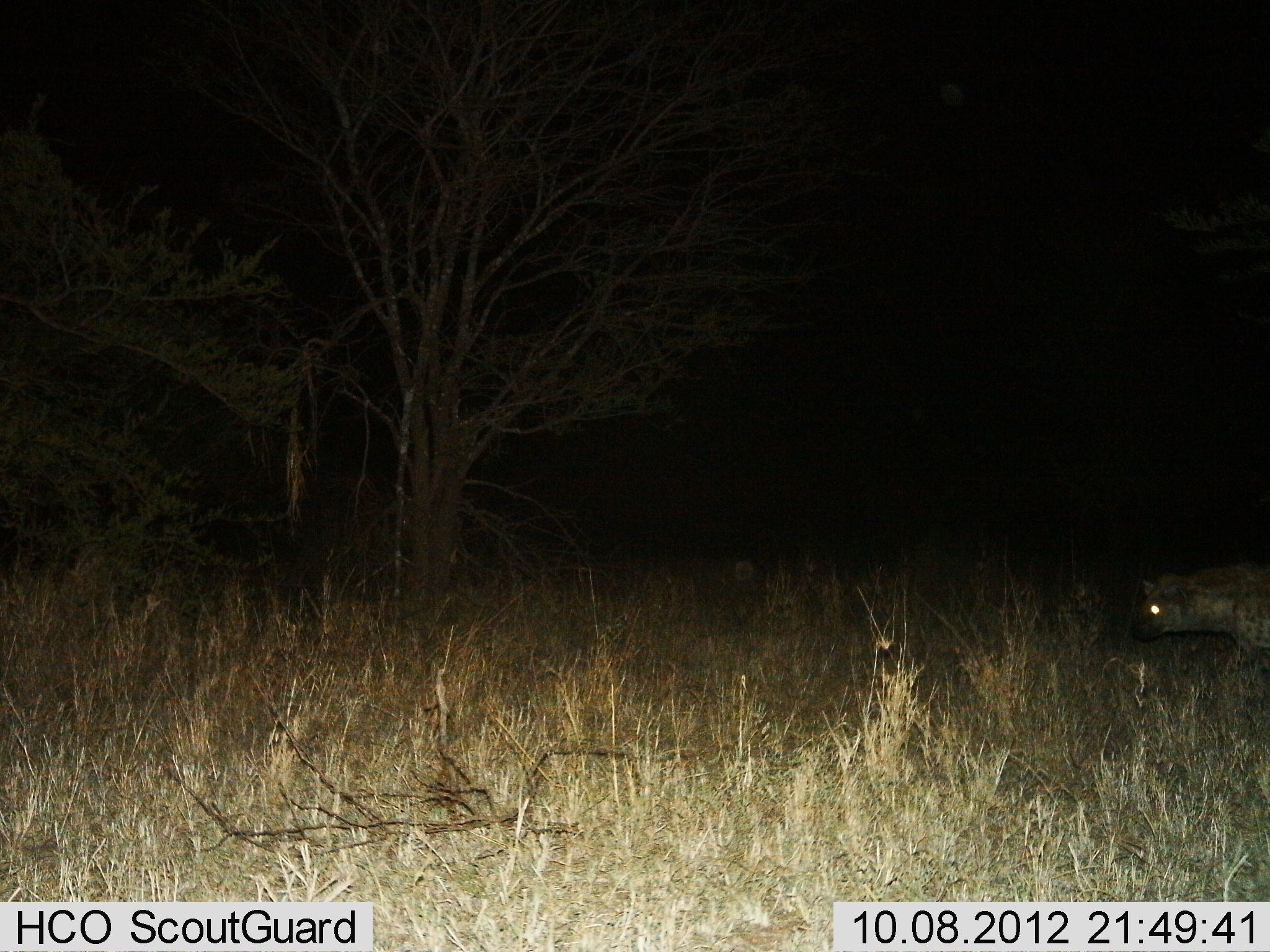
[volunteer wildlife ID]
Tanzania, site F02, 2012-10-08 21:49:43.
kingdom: Animalia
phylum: Chordata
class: Mammalia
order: Carnivora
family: Hyaenidae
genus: Crocuta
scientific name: Crocuta crocuta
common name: spotted hyena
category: hyenaspotted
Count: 1.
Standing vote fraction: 40%.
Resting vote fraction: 0%.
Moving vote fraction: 60%.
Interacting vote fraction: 0%.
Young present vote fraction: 0%.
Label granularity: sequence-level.